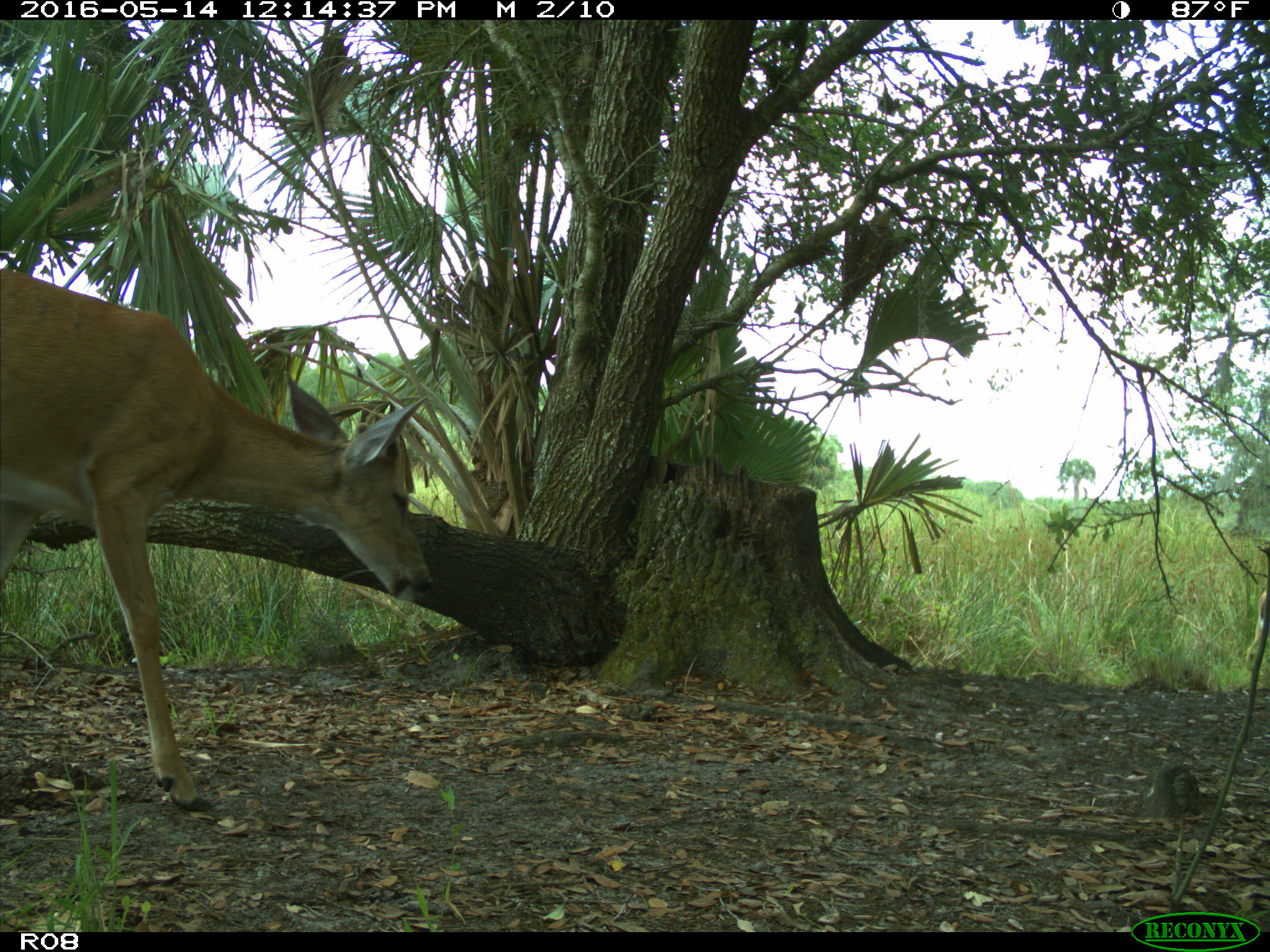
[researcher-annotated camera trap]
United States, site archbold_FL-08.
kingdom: Animalia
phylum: Chordata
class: Mammalia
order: Artiodactyla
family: Cervidae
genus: Odocoileus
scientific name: Odocoileus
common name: deer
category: unidentified deer